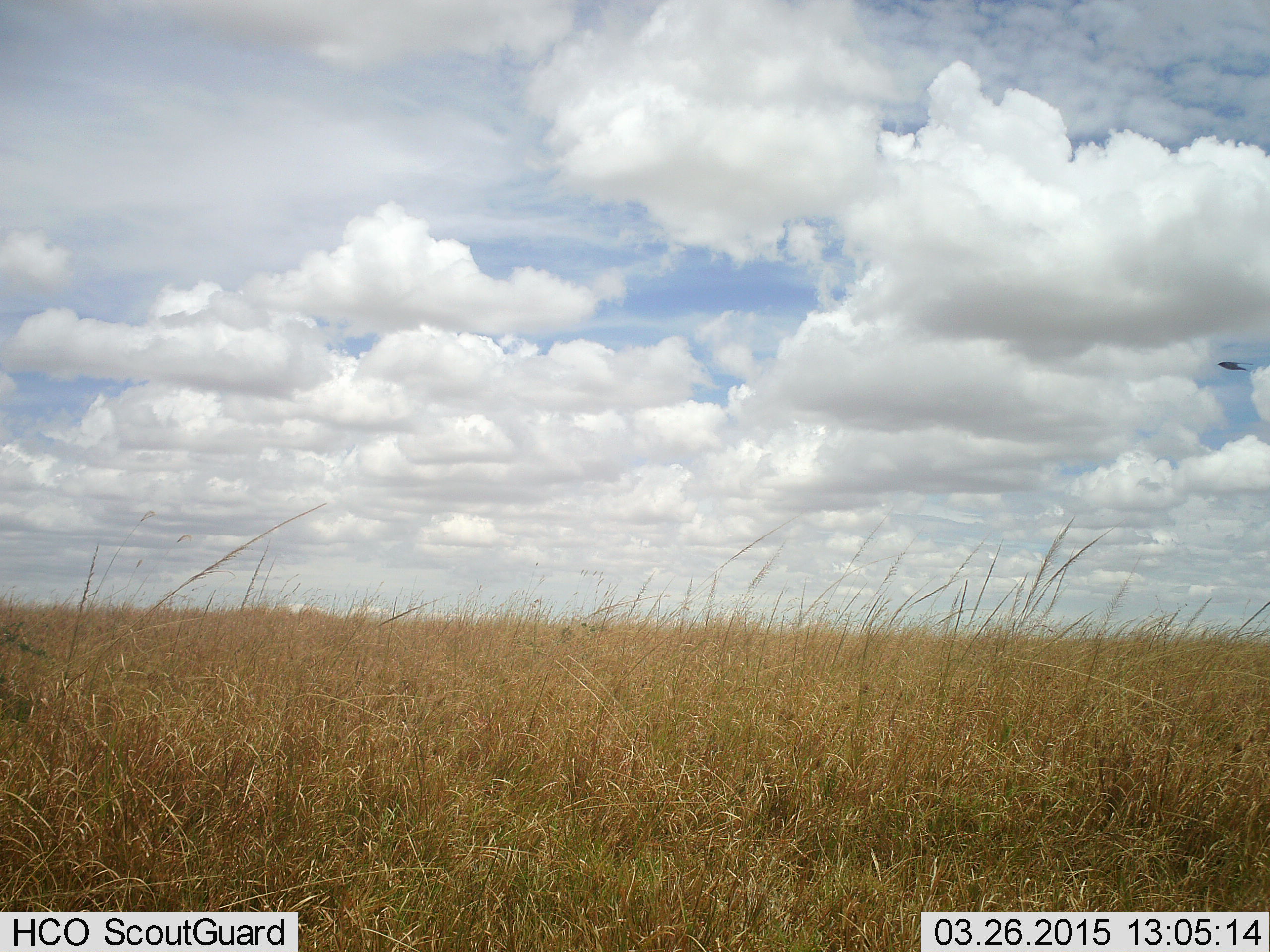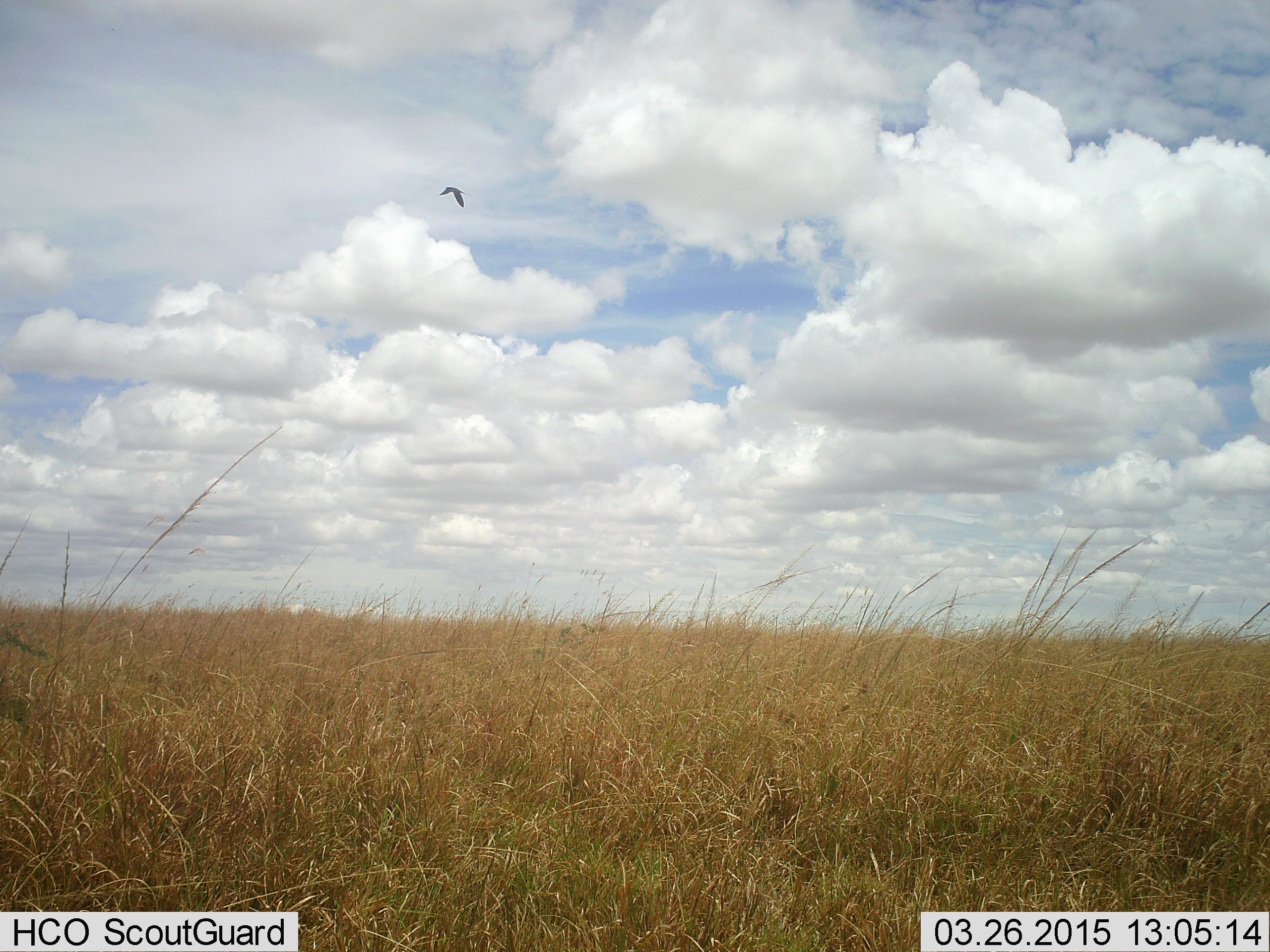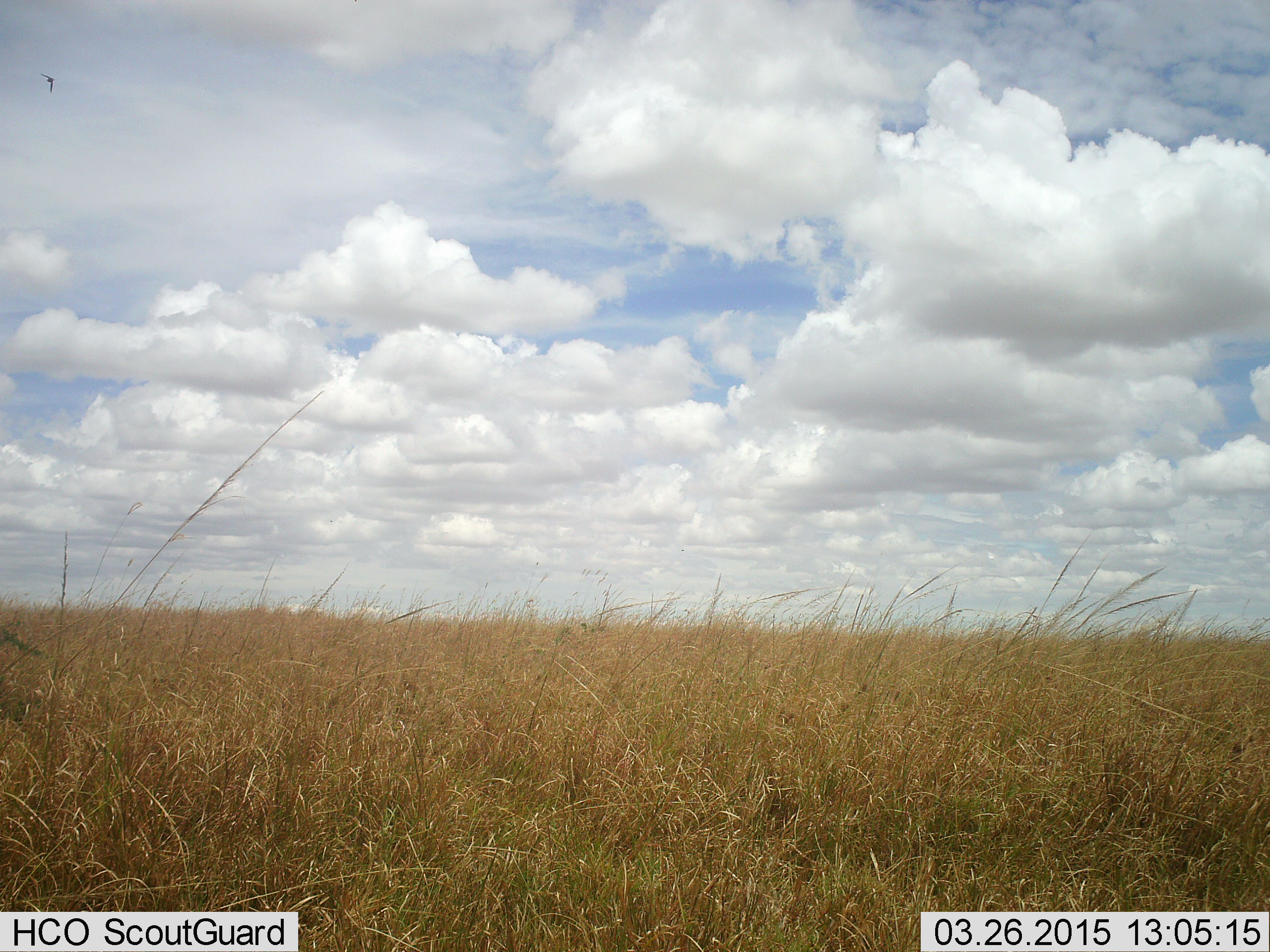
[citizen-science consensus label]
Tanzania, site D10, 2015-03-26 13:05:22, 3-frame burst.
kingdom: Animalia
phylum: Chordata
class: Aves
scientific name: Aves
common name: bird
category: otherbird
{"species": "otherbird (bird) (Aves)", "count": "1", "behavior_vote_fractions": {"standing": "0%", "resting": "0%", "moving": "100%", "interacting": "0%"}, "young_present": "0%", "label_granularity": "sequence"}